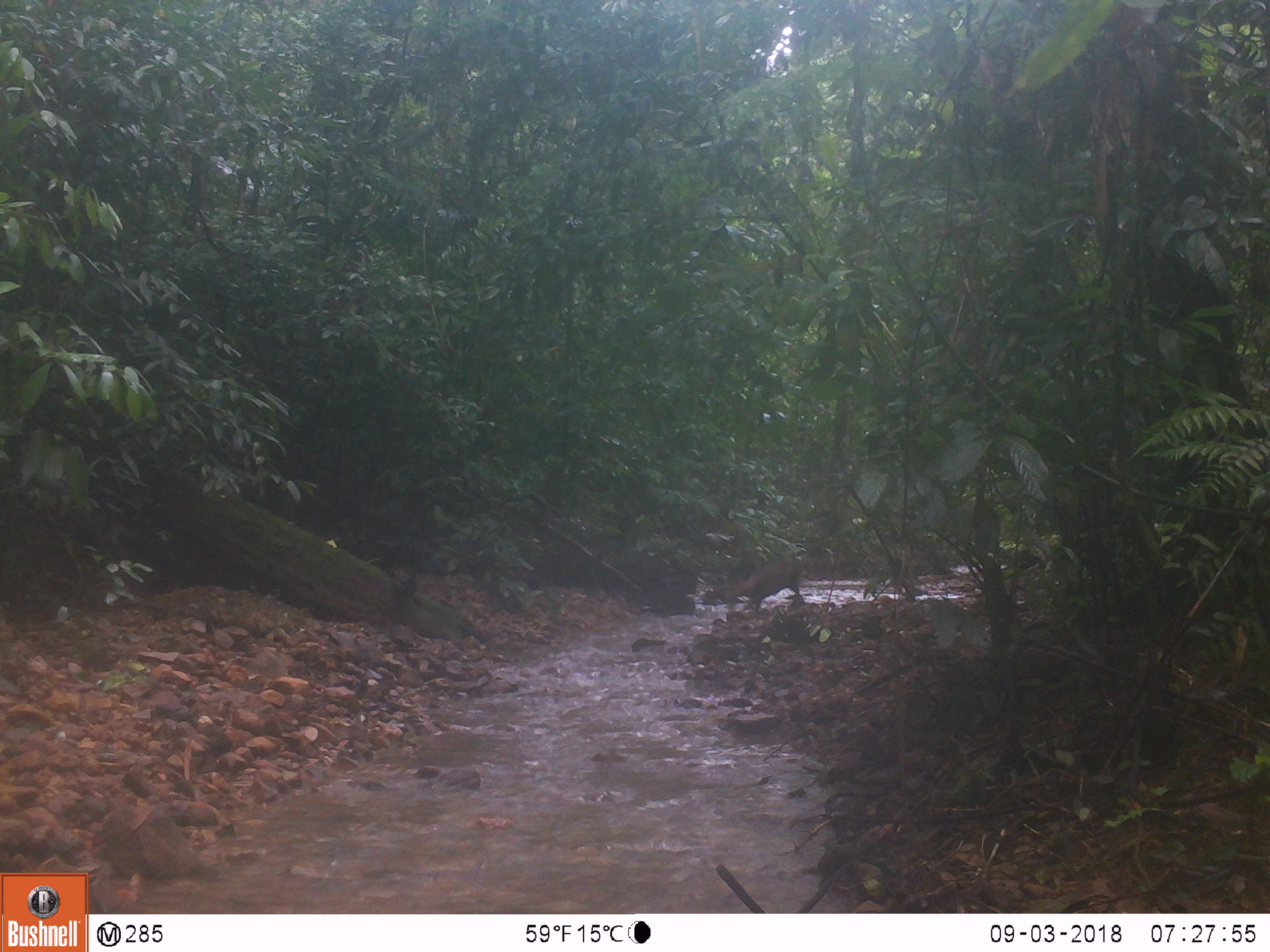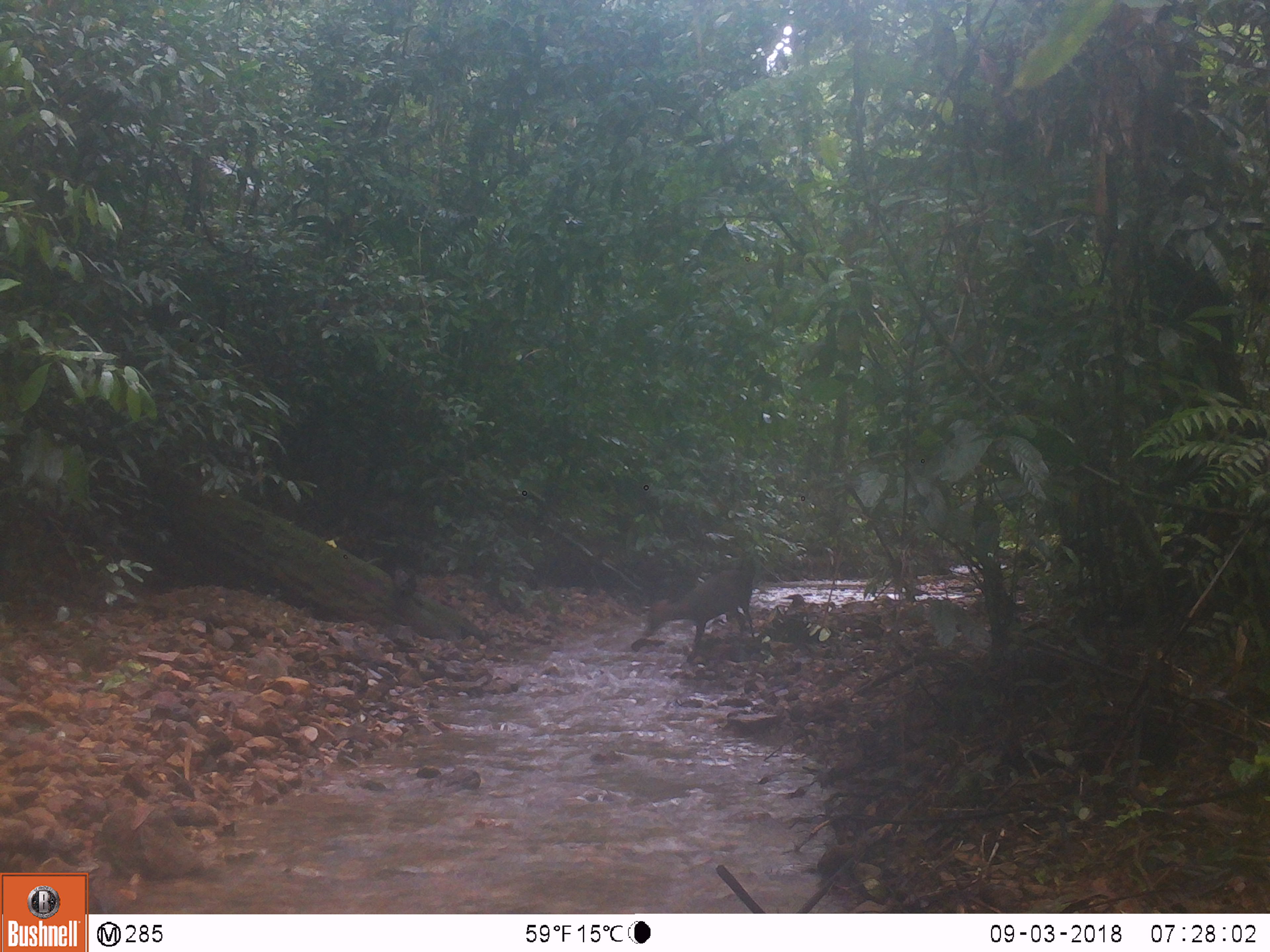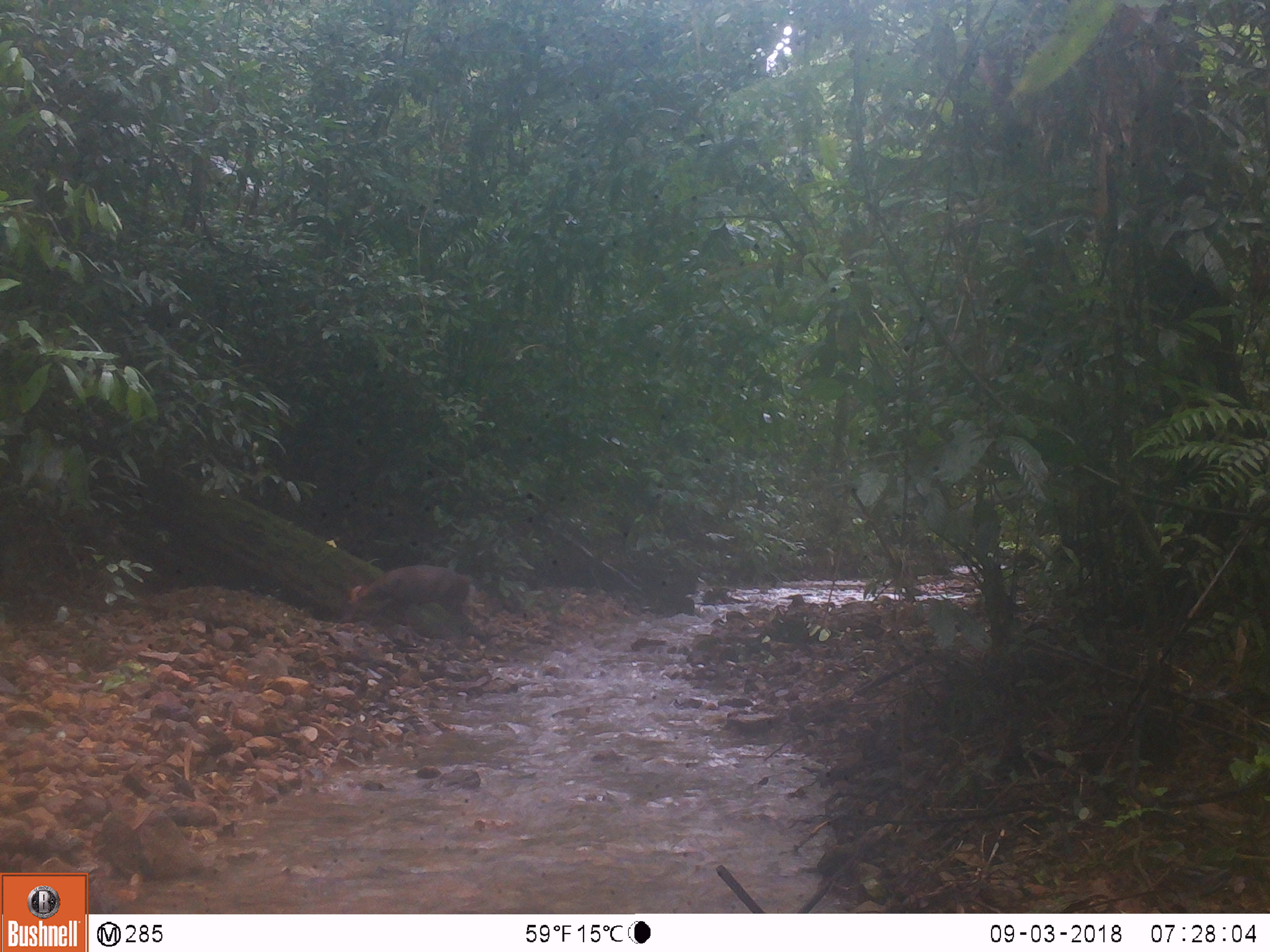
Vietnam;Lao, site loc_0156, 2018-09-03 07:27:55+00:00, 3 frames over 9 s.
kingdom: Animalia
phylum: Chordata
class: Mammalia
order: Artiodactyla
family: Cervidae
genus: Muntiacus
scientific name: Muntiacus rooseveltorum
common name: roosevelt's muntjac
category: roosevelts muntjac group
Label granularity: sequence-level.